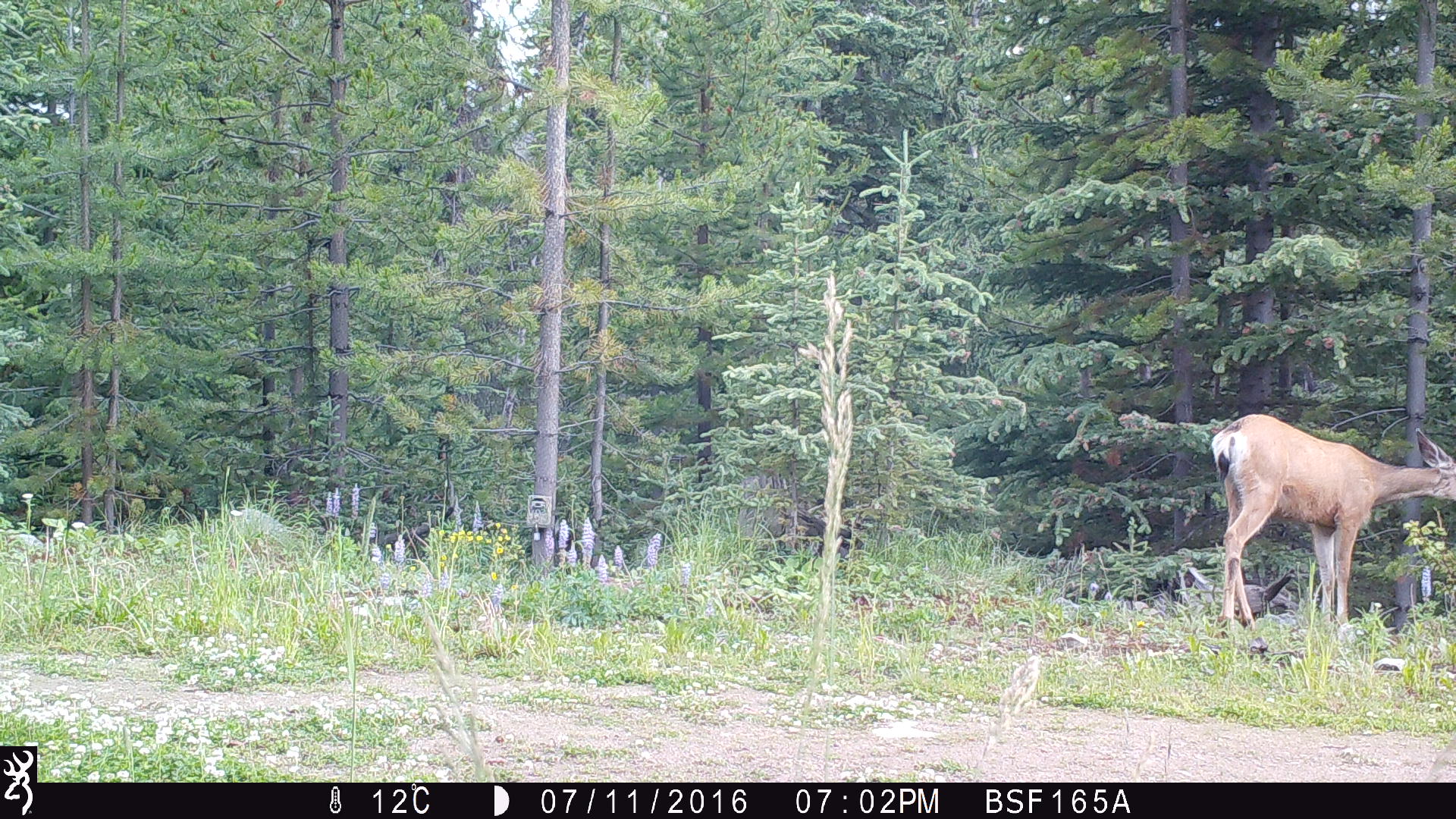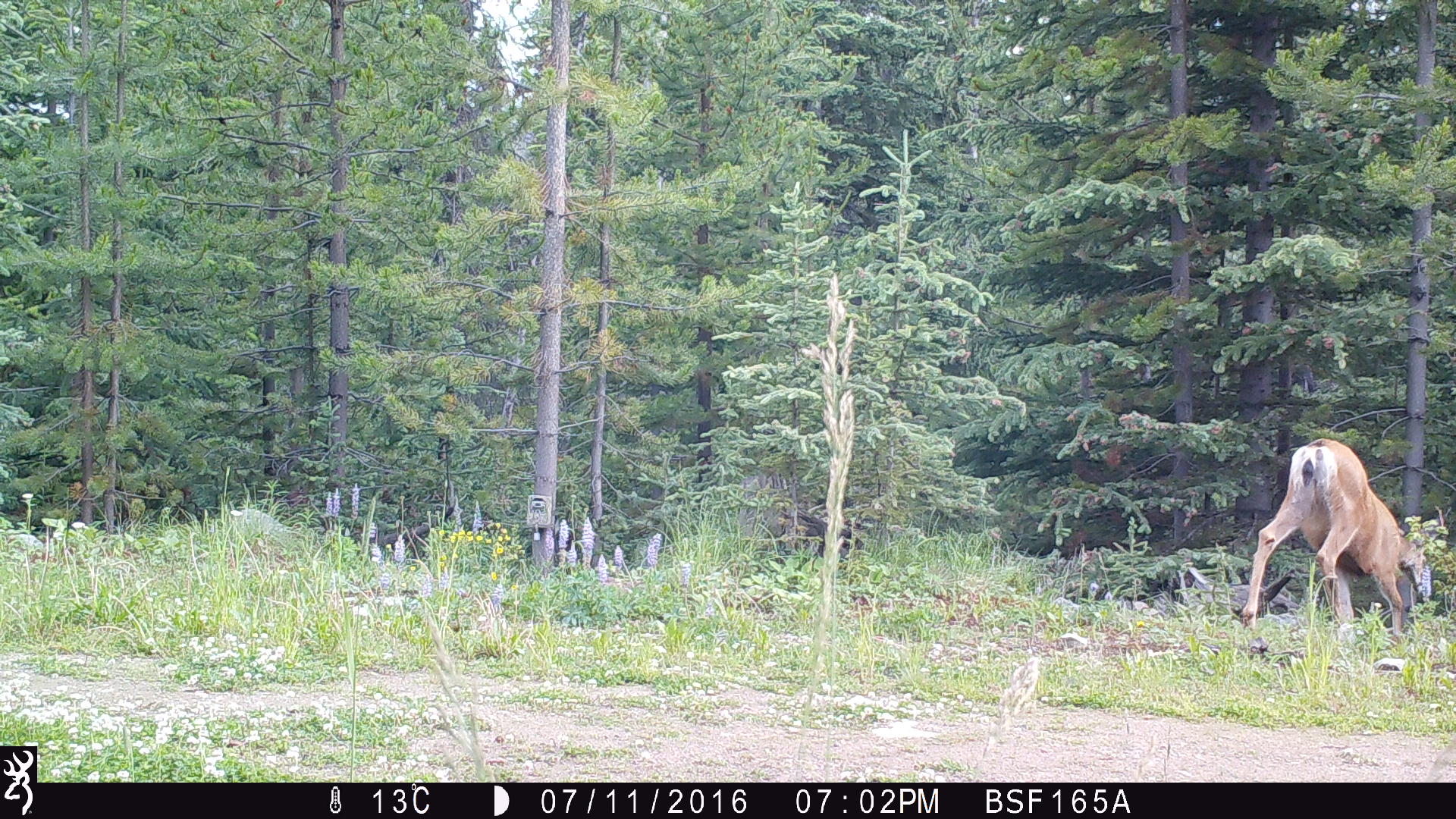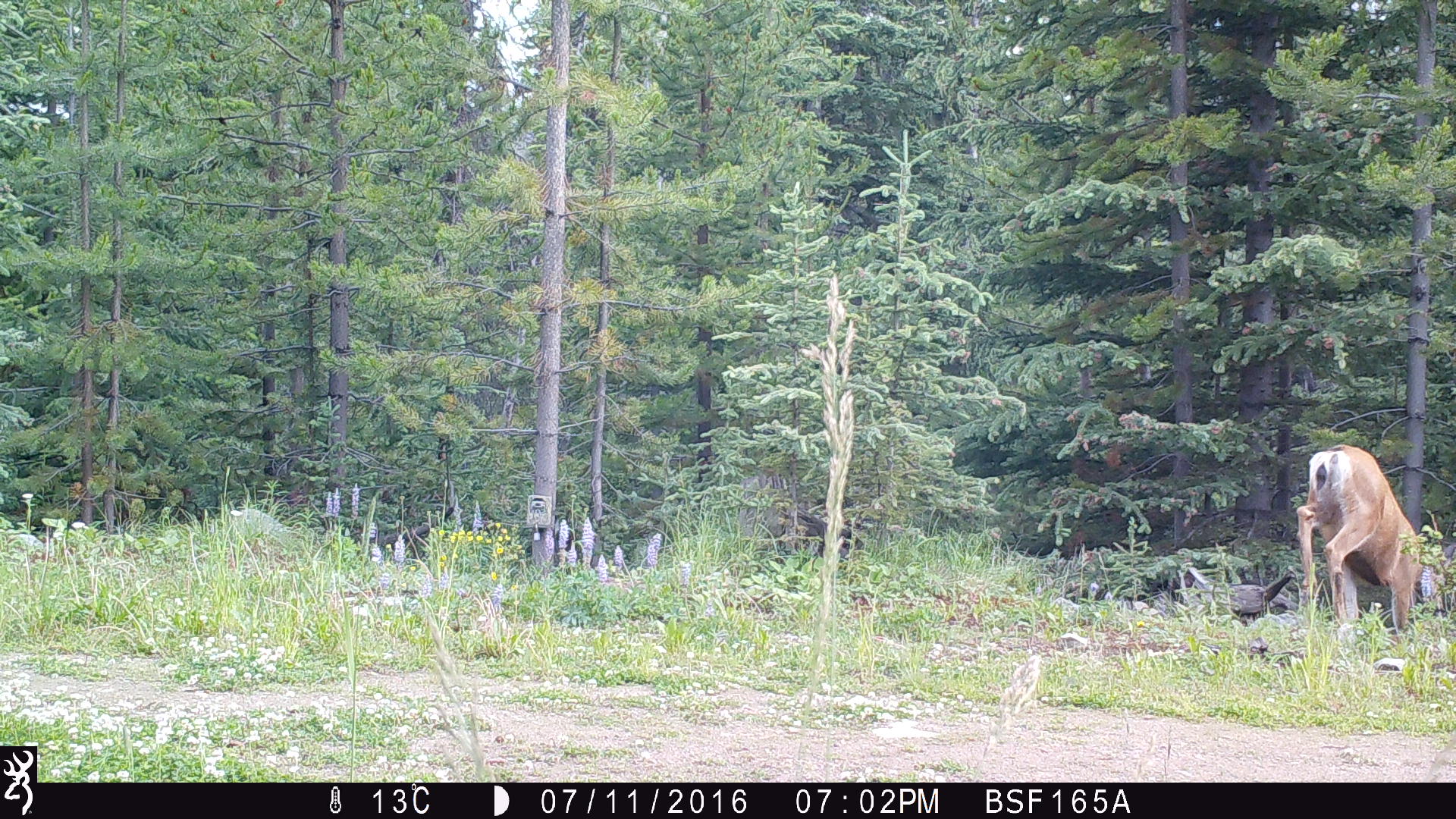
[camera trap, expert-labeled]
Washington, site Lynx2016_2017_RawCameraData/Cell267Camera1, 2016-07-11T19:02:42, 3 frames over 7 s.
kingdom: Animalia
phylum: Chordata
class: Mammalia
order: Artiodactyla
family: Cervidae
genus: Odocoileus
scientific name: Odocoileus hemionus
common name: mule deer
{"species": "Odocoileus hemionus (mule deer)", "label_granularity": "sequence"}